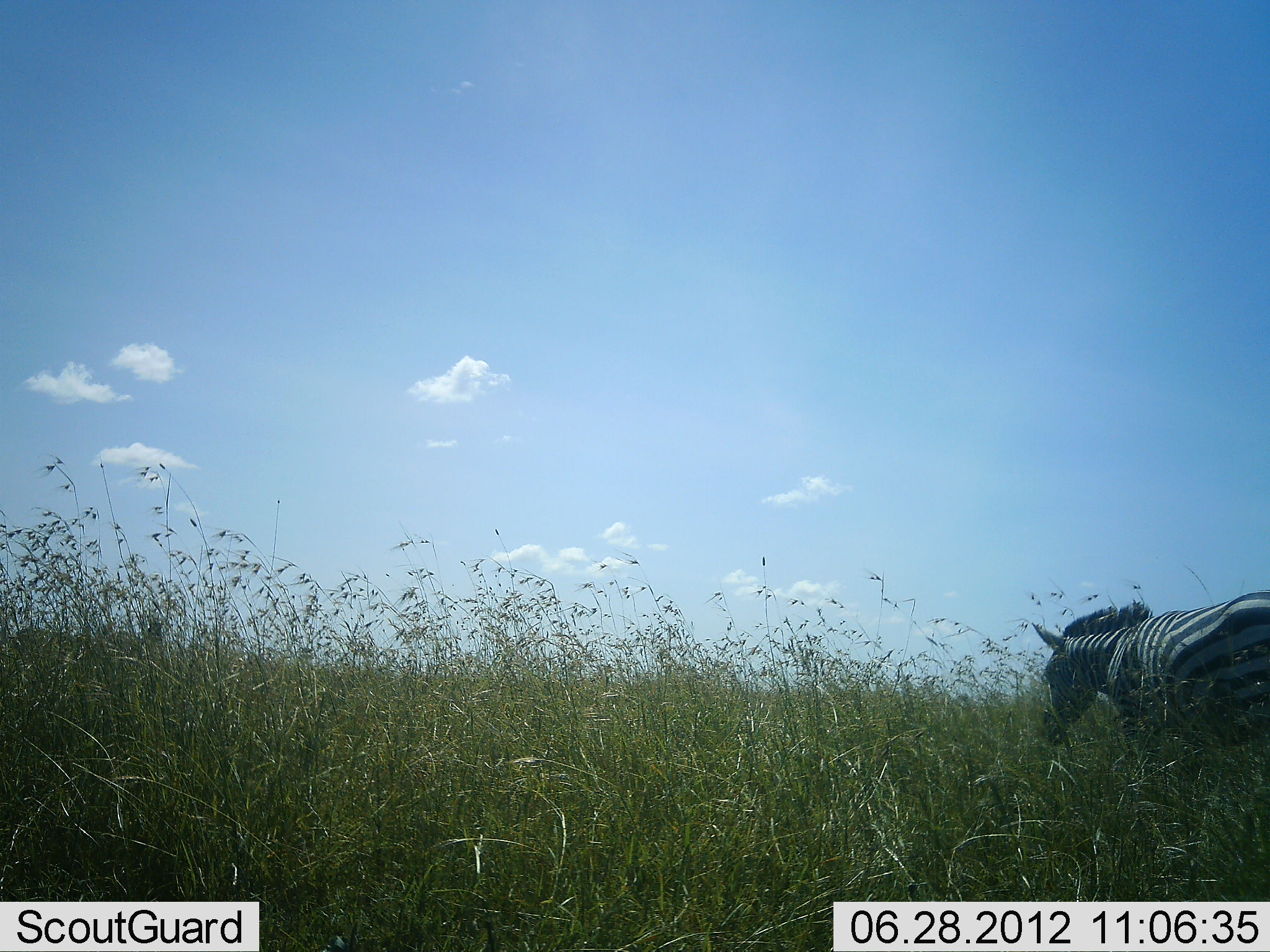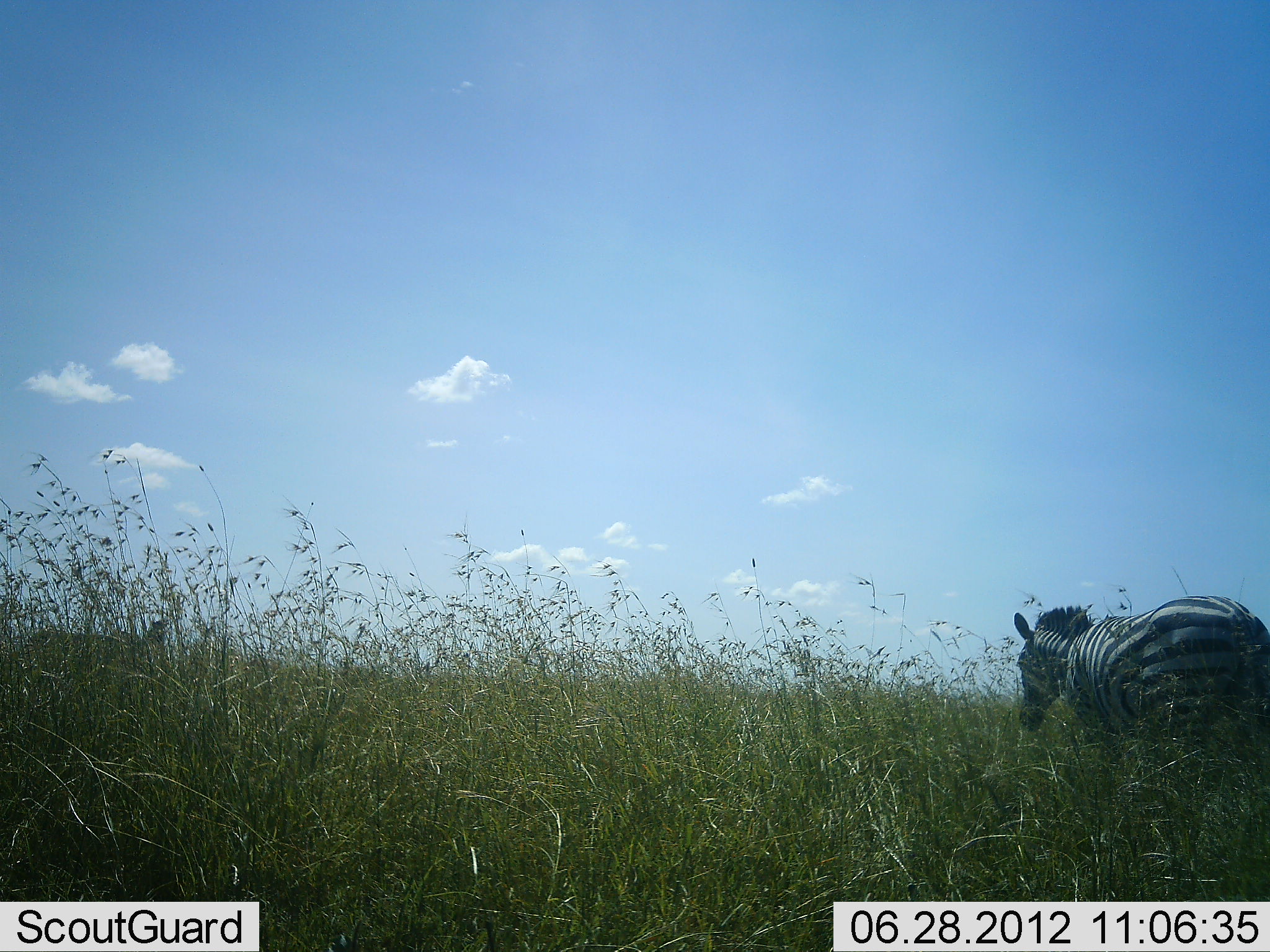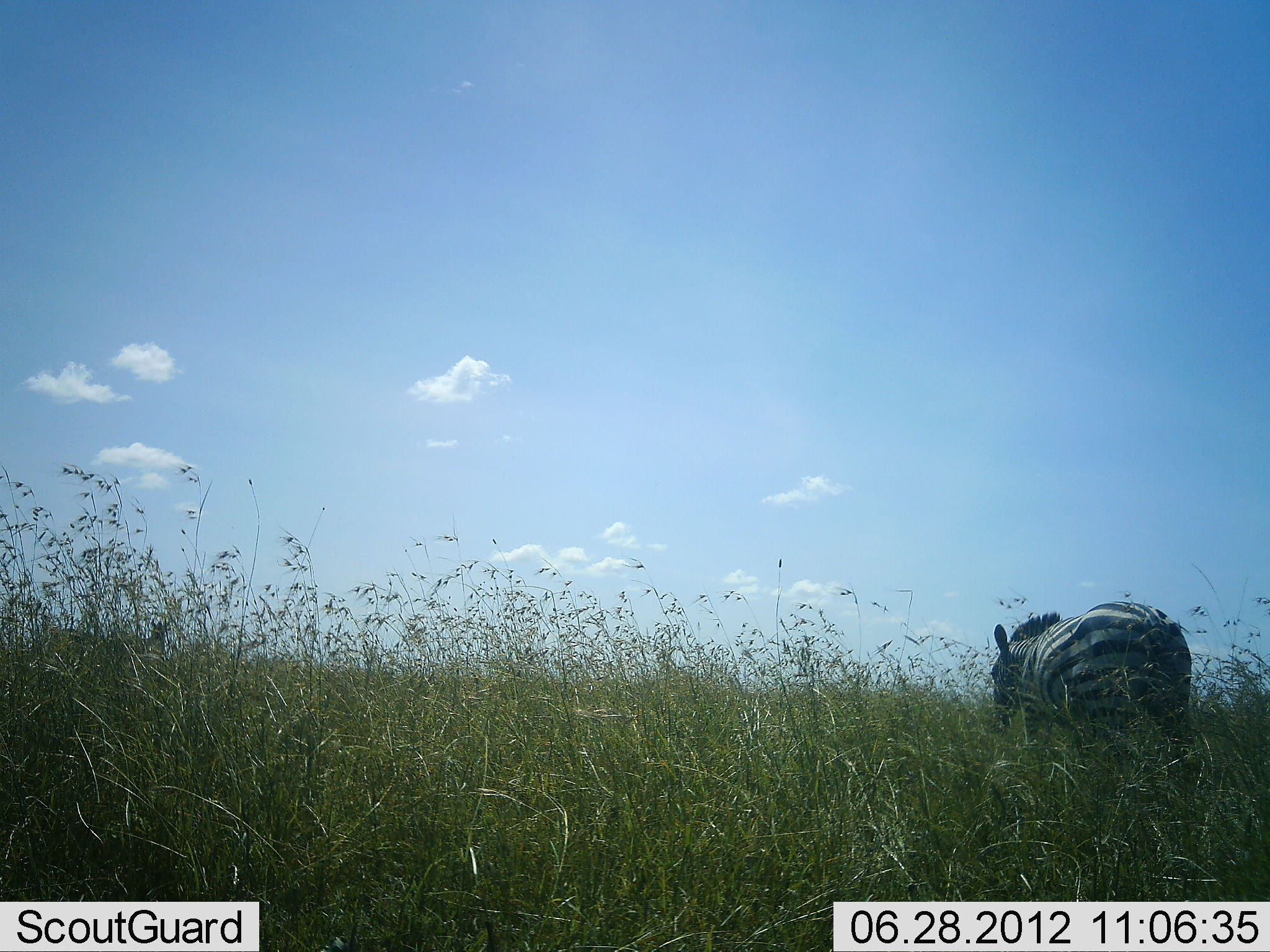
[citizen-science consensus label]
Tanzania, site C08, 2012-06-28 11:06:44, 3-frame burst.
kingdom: Animalia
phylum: Chordata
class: Mammalia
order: Perissodactyla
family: Equidae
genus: Equus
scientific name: Equus quagga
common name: plains zebra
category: zebra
Zebra (plains zebra) (Equus quagga), count 1. Behavior (volunteer vote fractions): standing 20%, resting 0%, moving 90%, interacting 0%. Young present (vote fraction): 0%. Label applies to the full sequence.